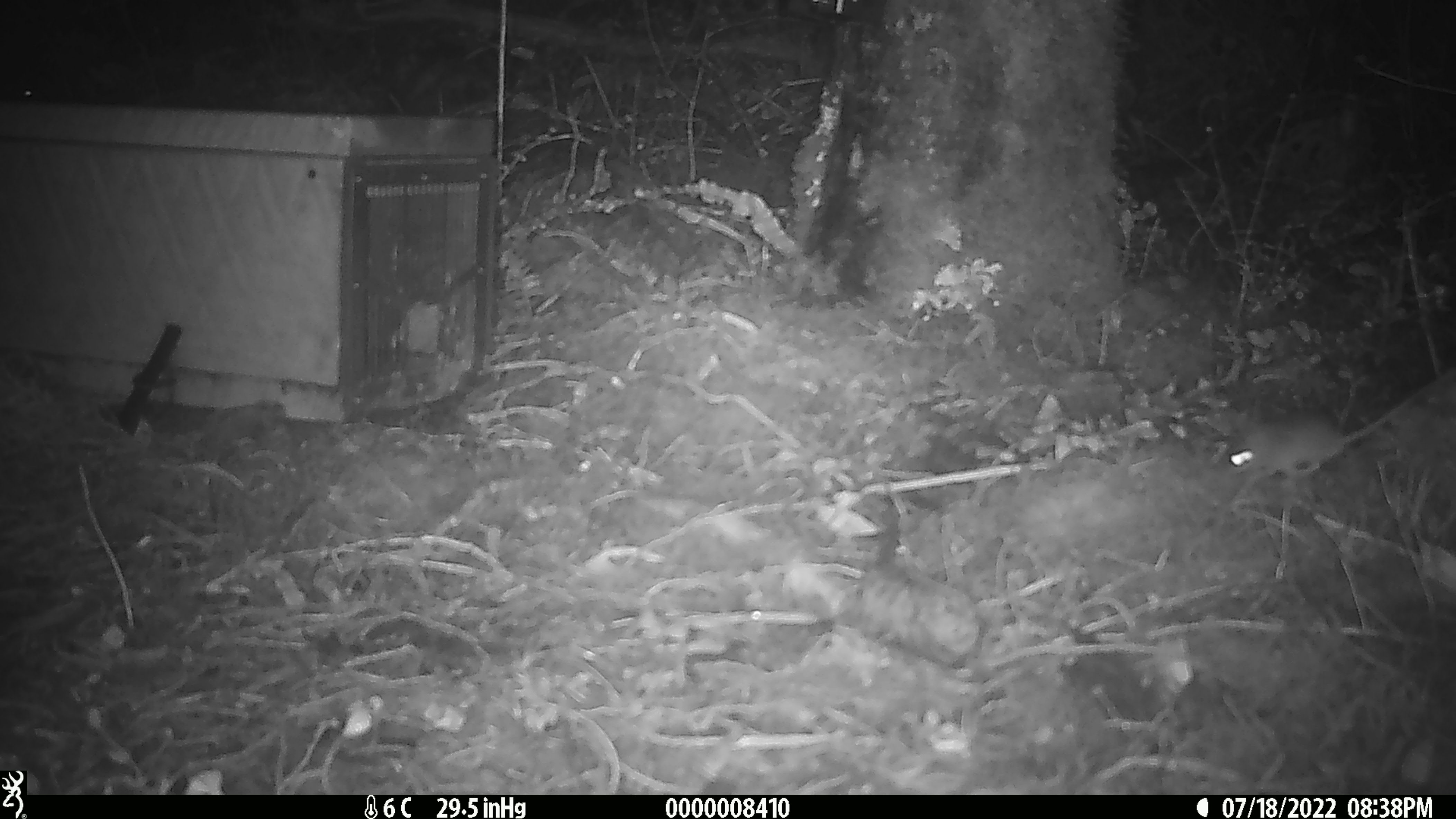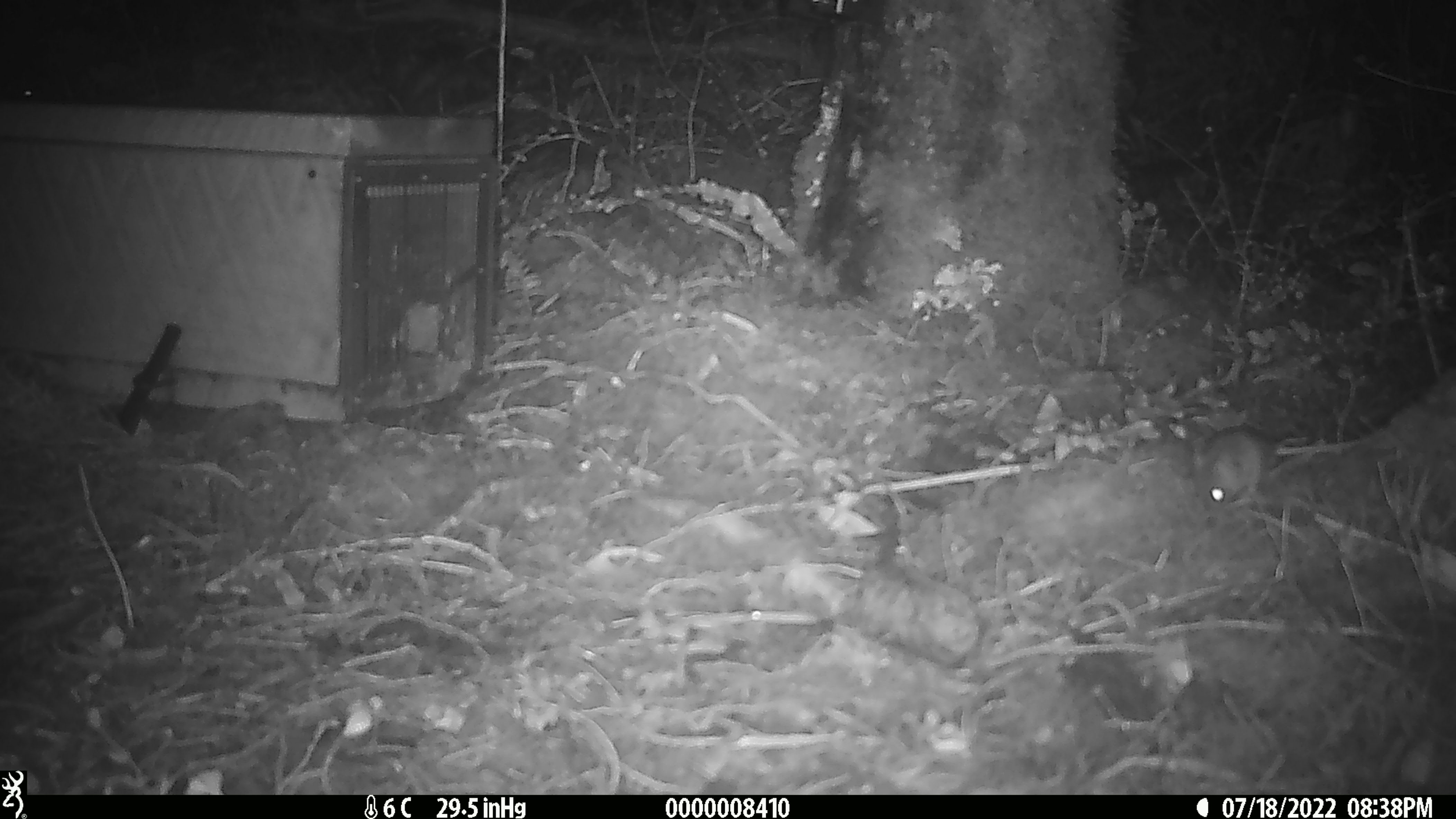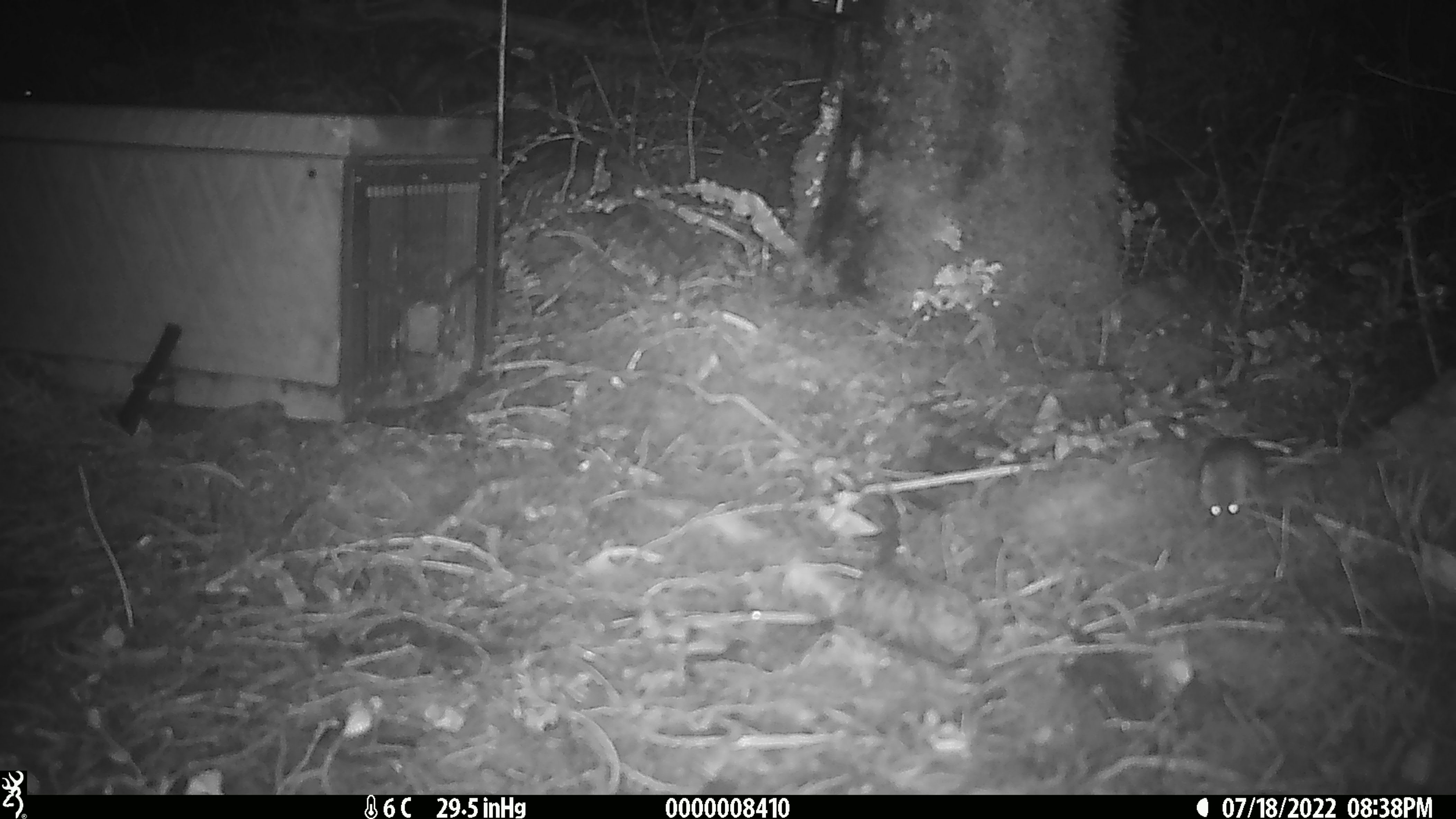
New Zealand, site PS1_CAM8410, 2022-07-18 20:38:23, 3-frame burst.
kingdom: Animalia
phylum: Chordata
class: Mammalia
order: Rodentia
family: Muridae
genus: Mus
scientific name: Mus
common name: mouse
Mouse (Mus).